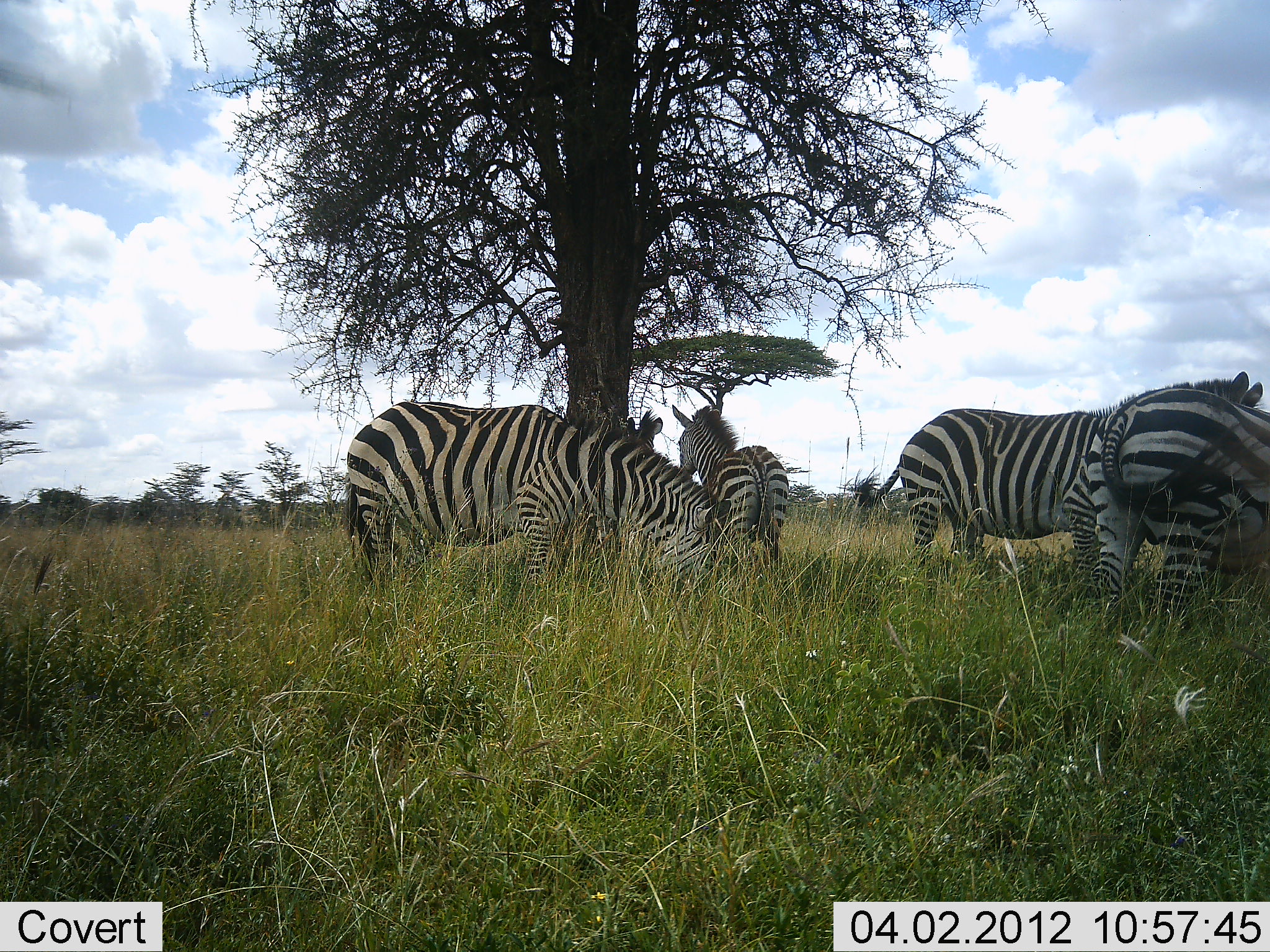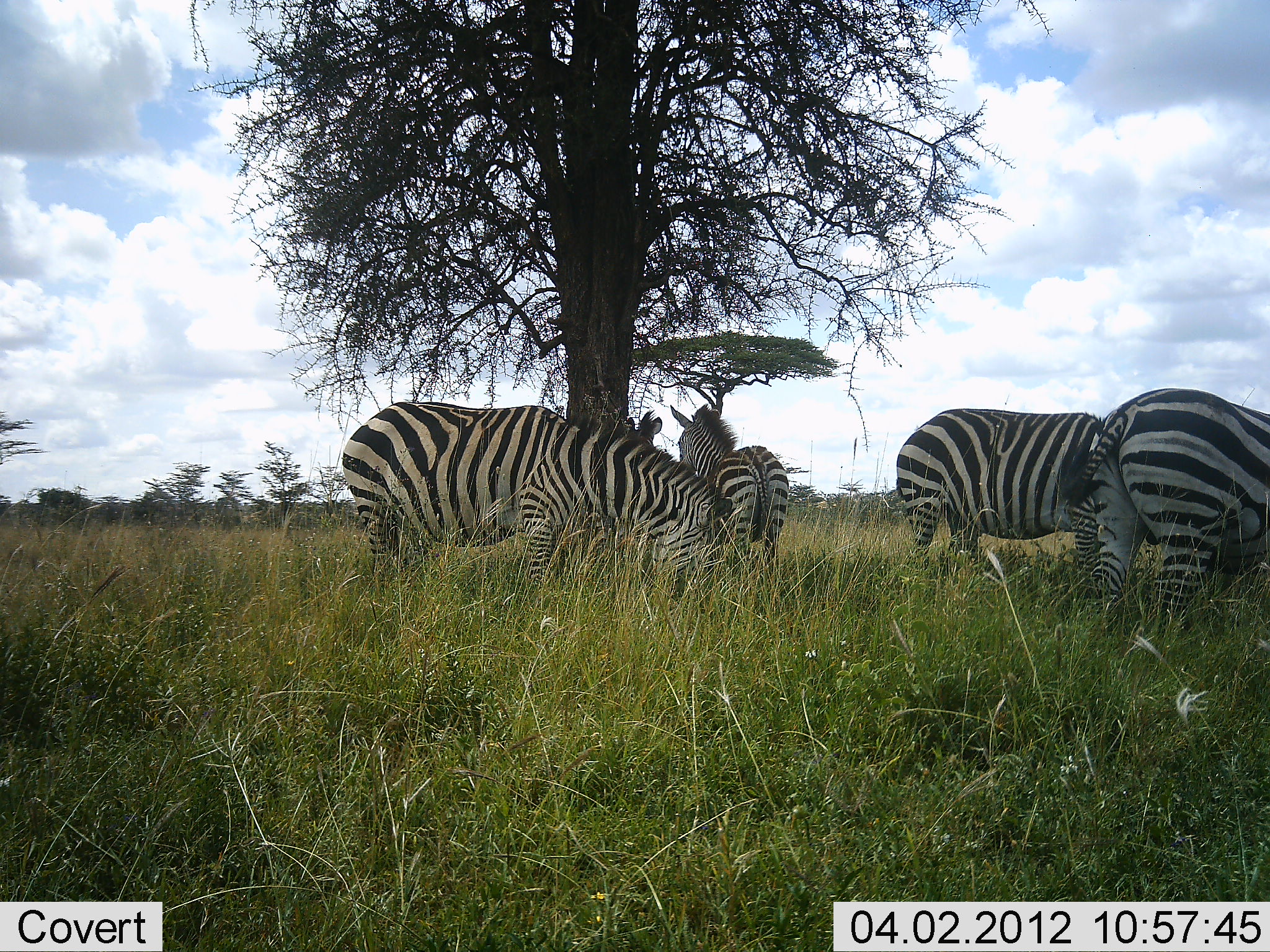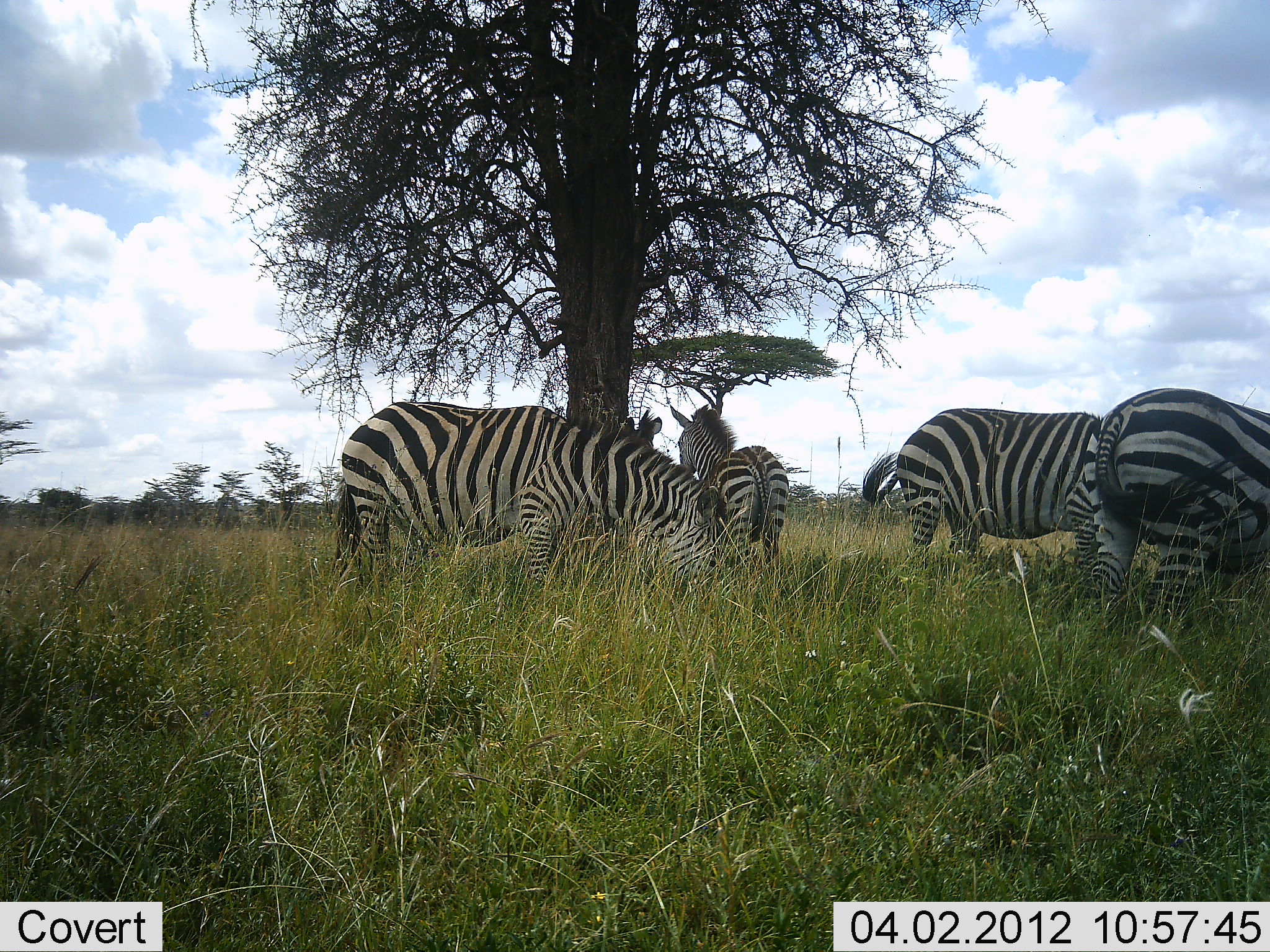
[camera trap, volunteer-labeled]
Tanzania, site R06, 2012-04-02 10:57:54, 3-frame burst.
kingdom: Animalia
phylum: Chordata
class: Mammalia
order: Perissodactyla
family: Equidae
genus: Equus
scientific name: Equus quagga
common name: plains zebra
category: zebra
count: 4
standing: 73%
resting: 4%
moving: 0%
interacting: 0%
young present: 0%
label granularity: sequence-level